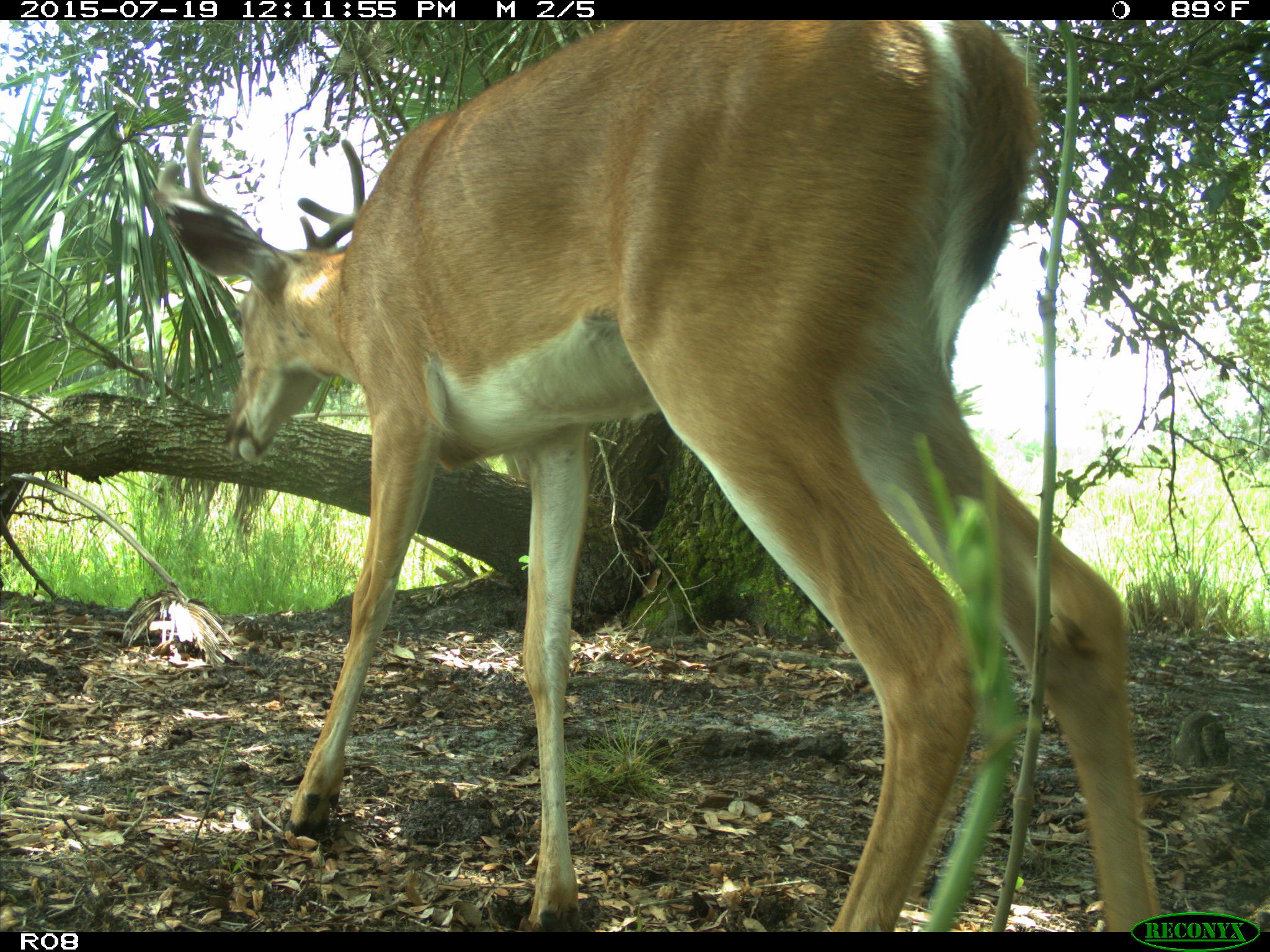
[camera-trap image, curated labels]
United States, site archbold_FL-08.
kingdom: Animalia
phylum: Chordata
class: Mammalia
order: Artiodactyla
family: Cervidae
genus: Odocoileus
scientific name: Odocoileus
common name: deer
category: unidentified deer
Unidentified deer (deer) (Odocoileus).